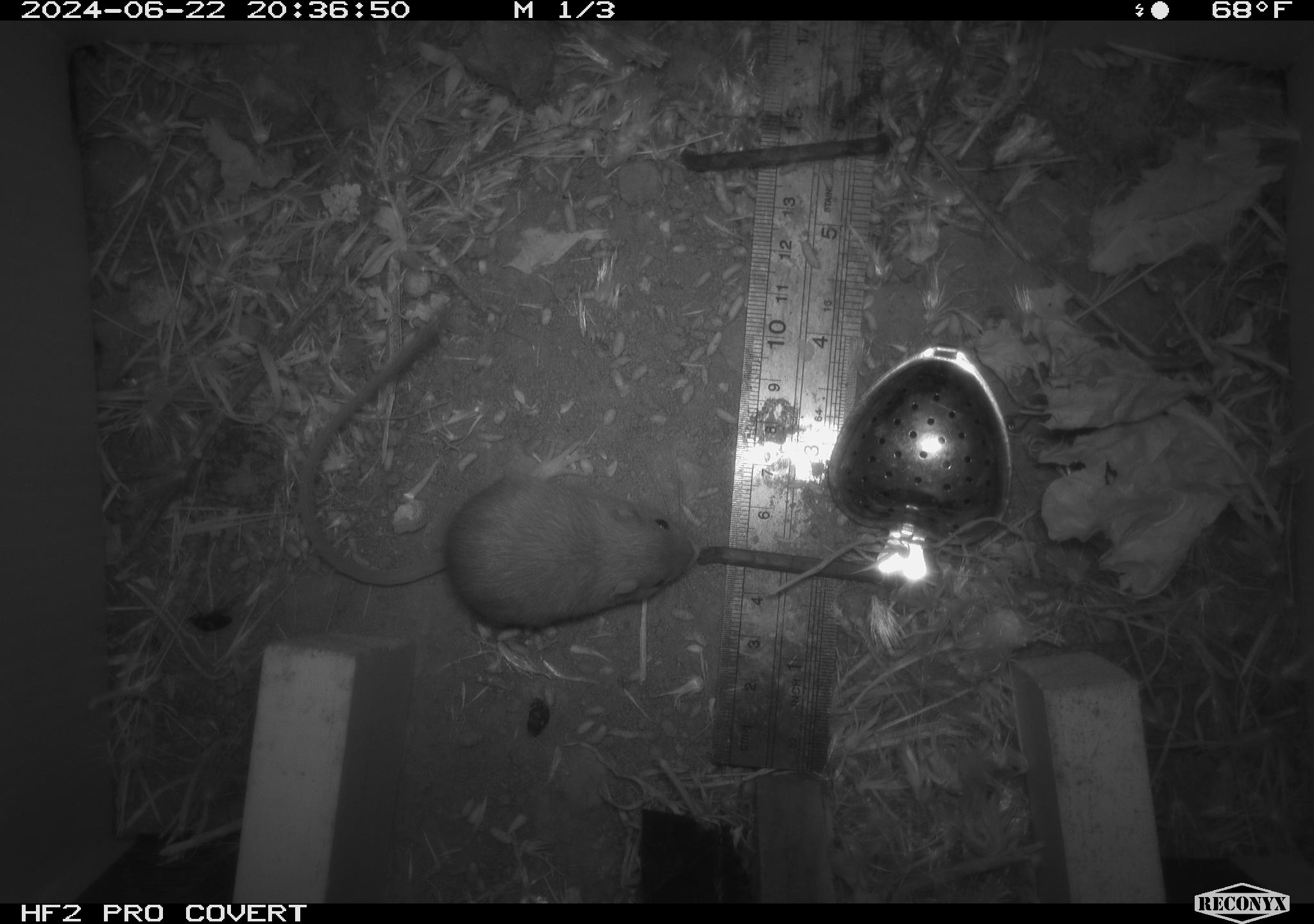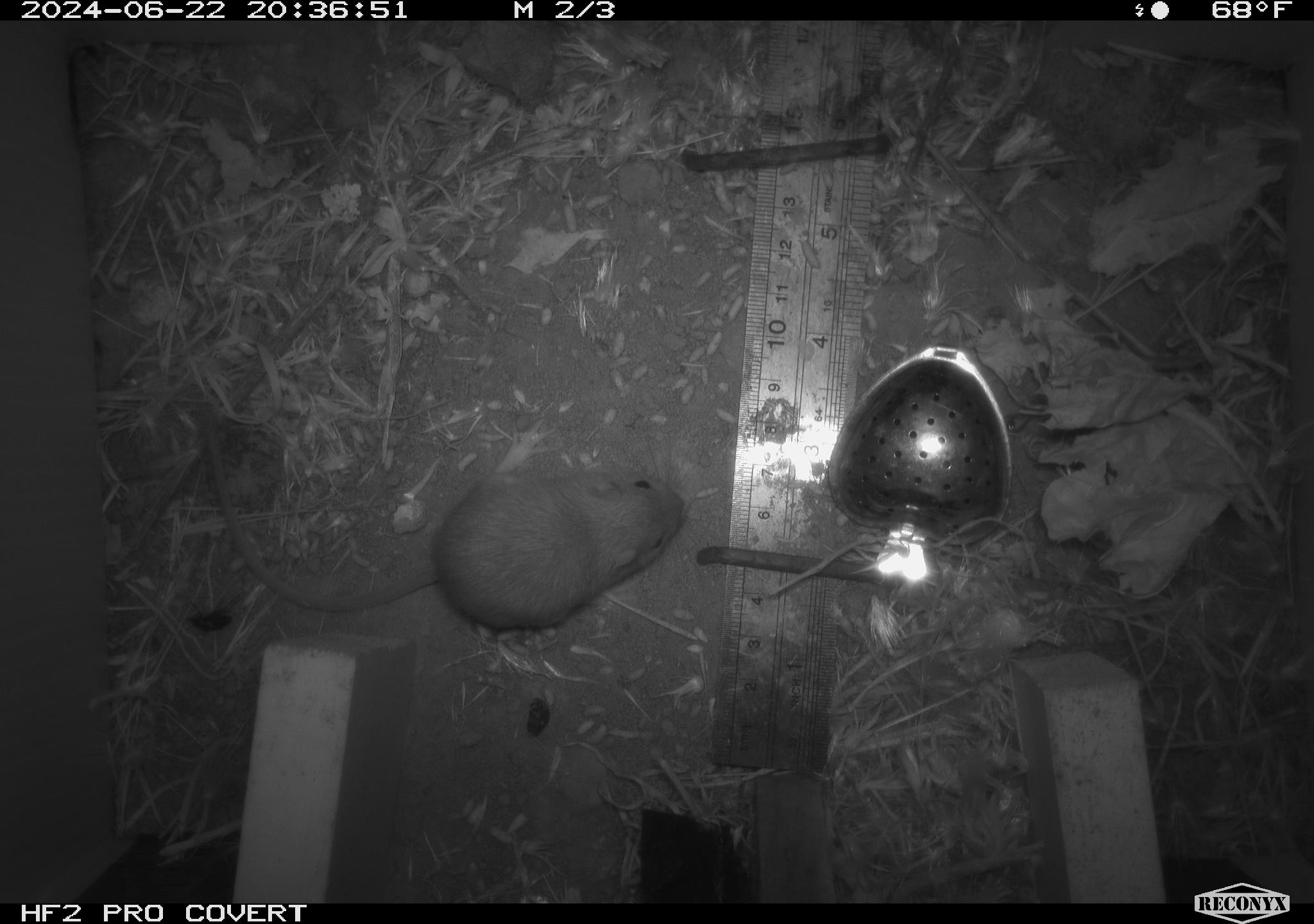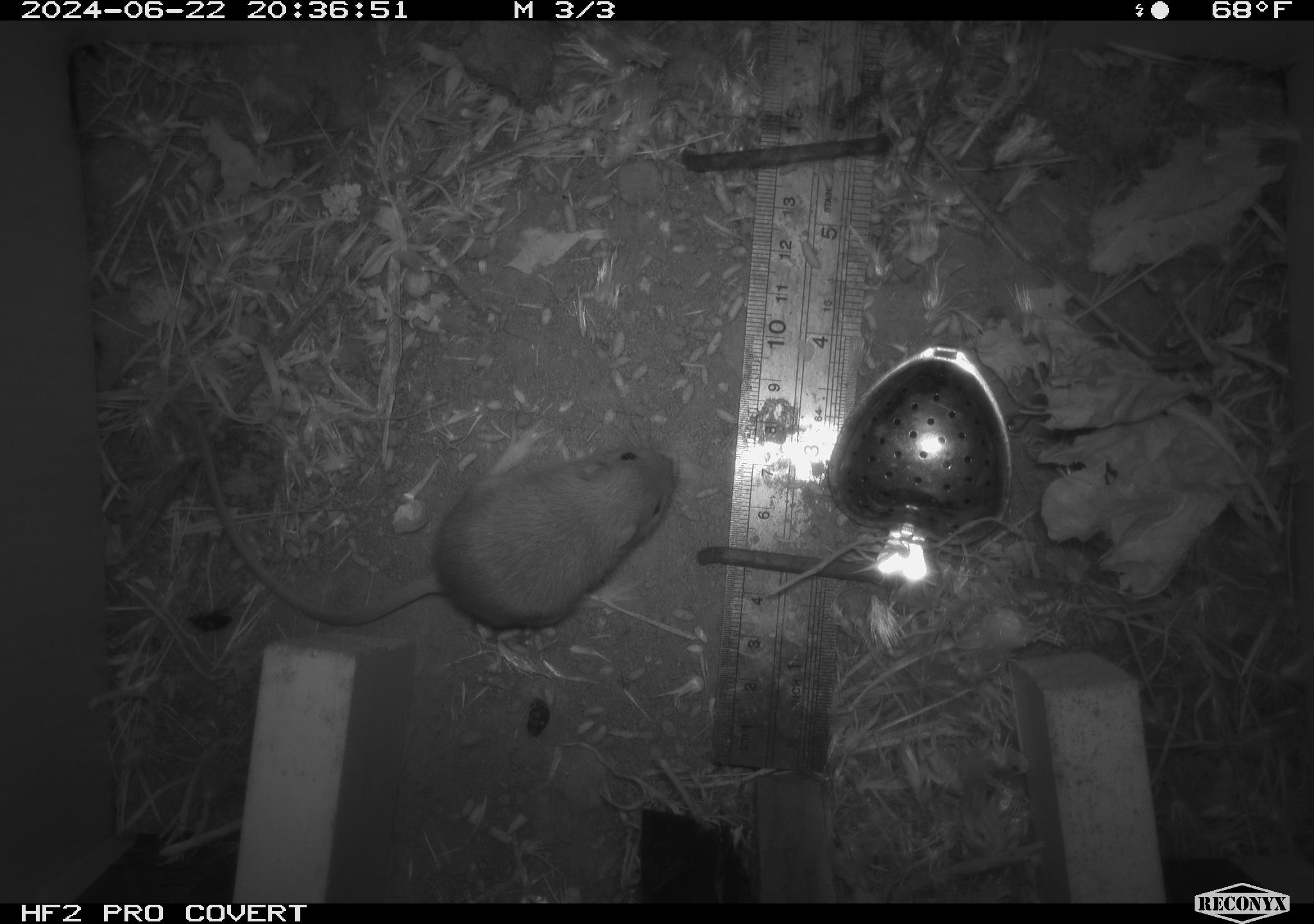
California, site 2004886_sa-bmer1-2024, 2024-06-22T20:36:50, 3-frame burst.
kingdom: Animalia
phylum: Chordata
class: Mammalia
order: Rodentia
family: Heteromyidae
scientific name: Heteromyidae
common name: kangaroo rats and pocket mice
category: heteromyidae family